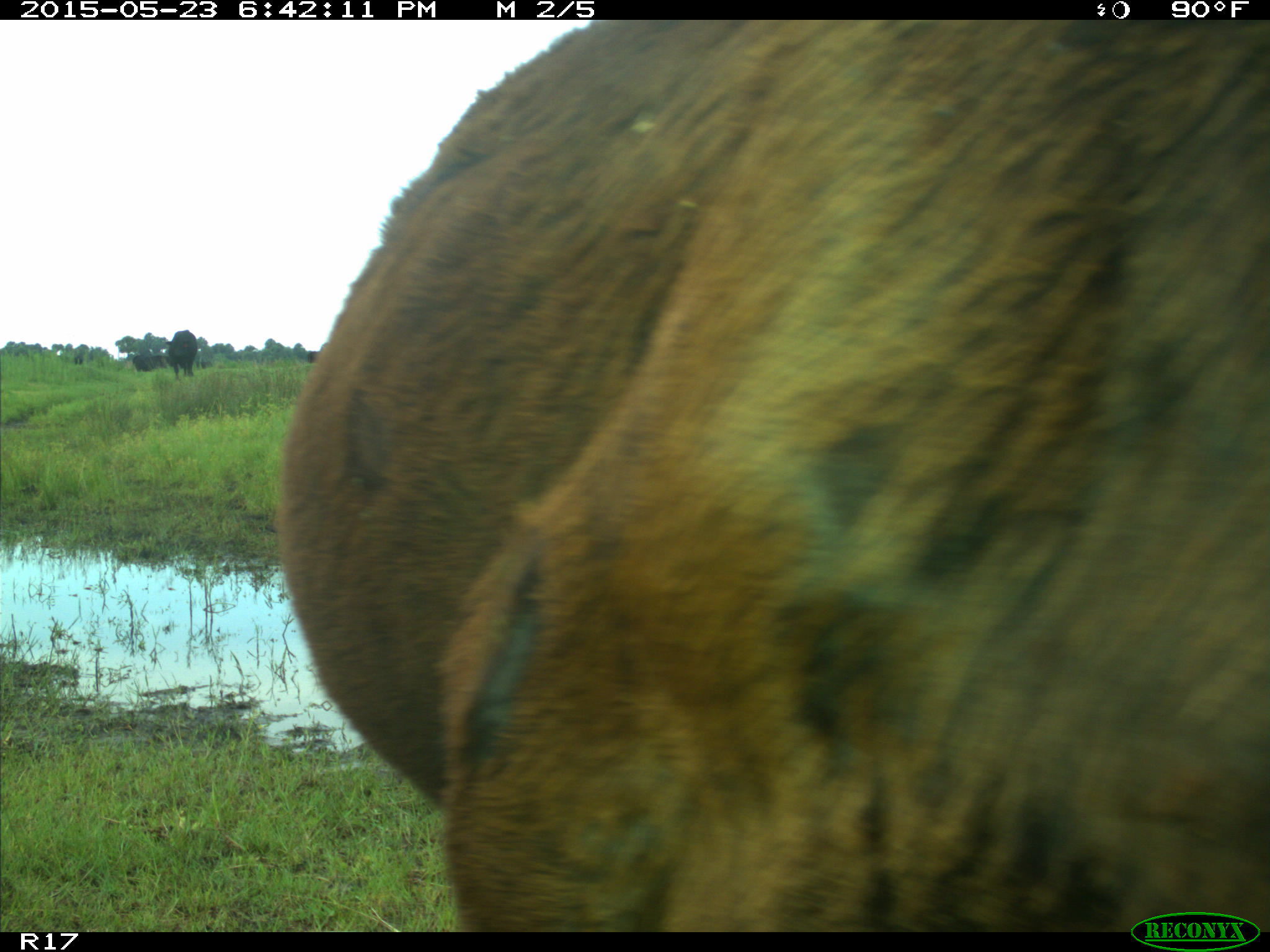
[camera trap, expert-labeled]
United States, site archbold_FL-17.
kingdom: Animalia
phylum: Chordata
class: Mammalia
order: Artiodactyla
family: Bovidae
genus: Bos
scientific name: Bos taurus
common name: domestic cow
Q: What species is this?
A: Bos taurus (domestic cow).